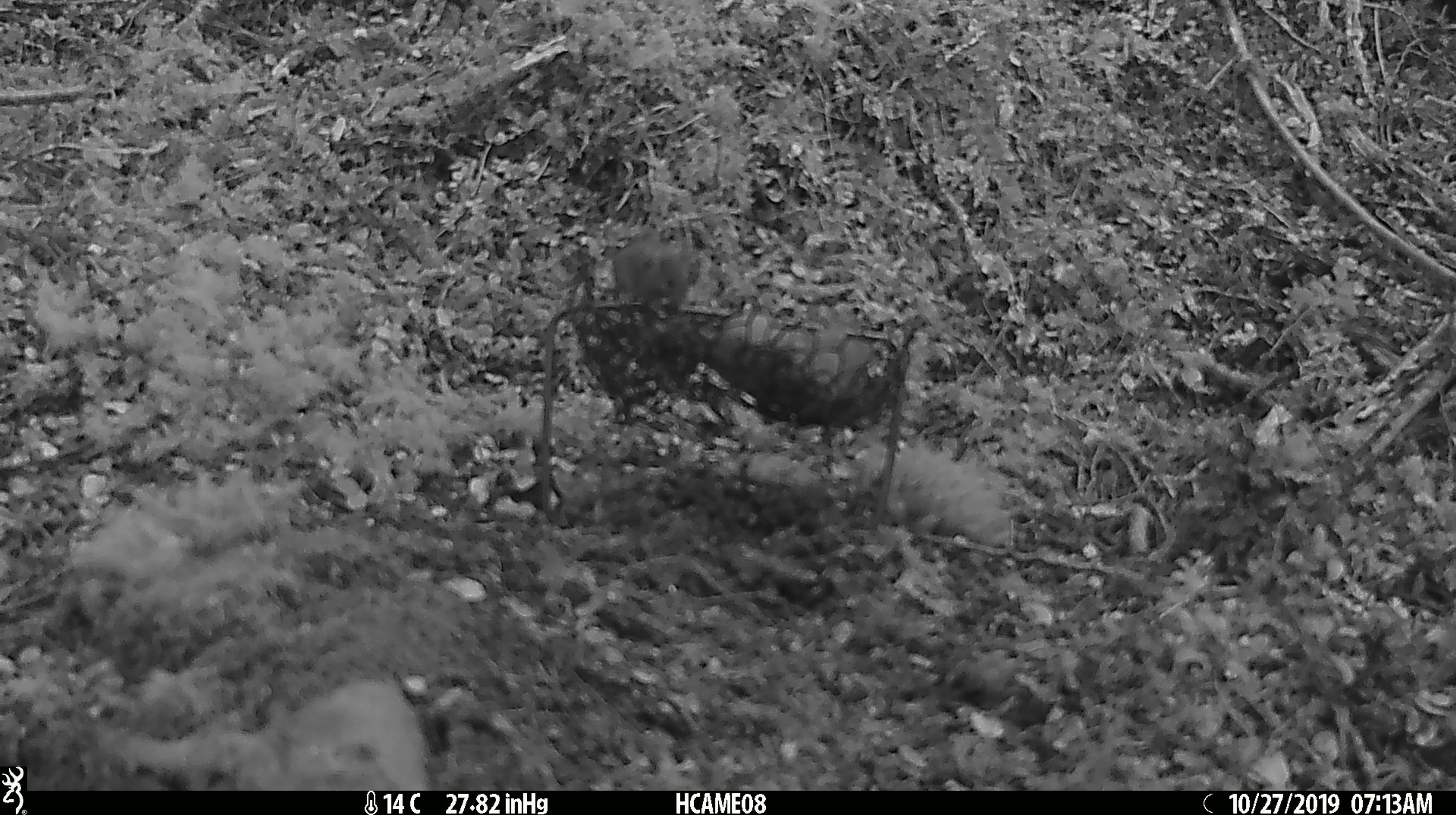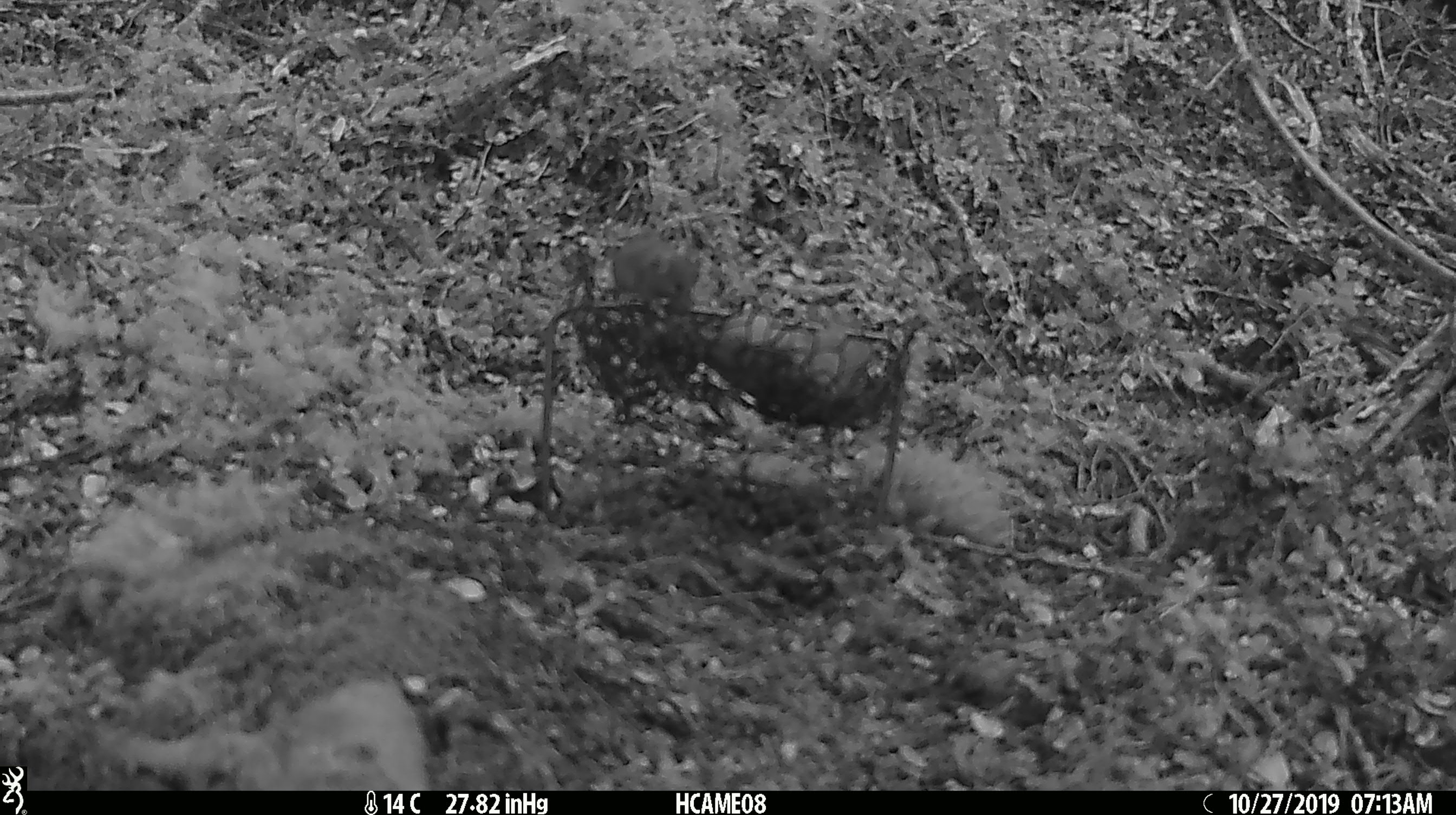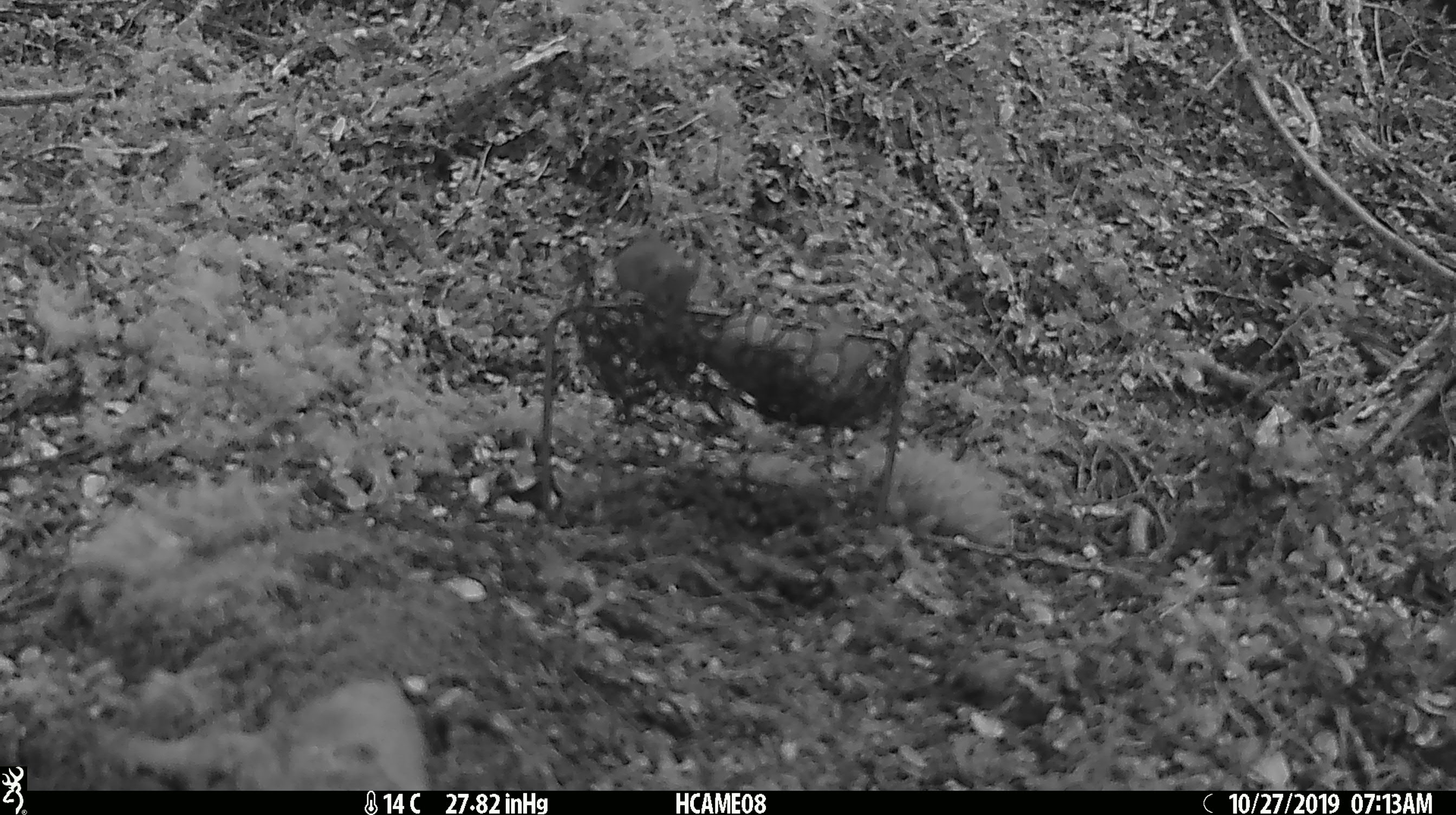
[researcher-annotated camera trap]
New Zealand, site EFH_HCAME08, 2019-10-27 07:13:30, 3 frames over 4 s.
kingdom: Animalia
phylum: Chordata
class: Mammalia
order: Rodentia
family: Muridae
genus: Mus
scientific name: Mus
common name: mouse